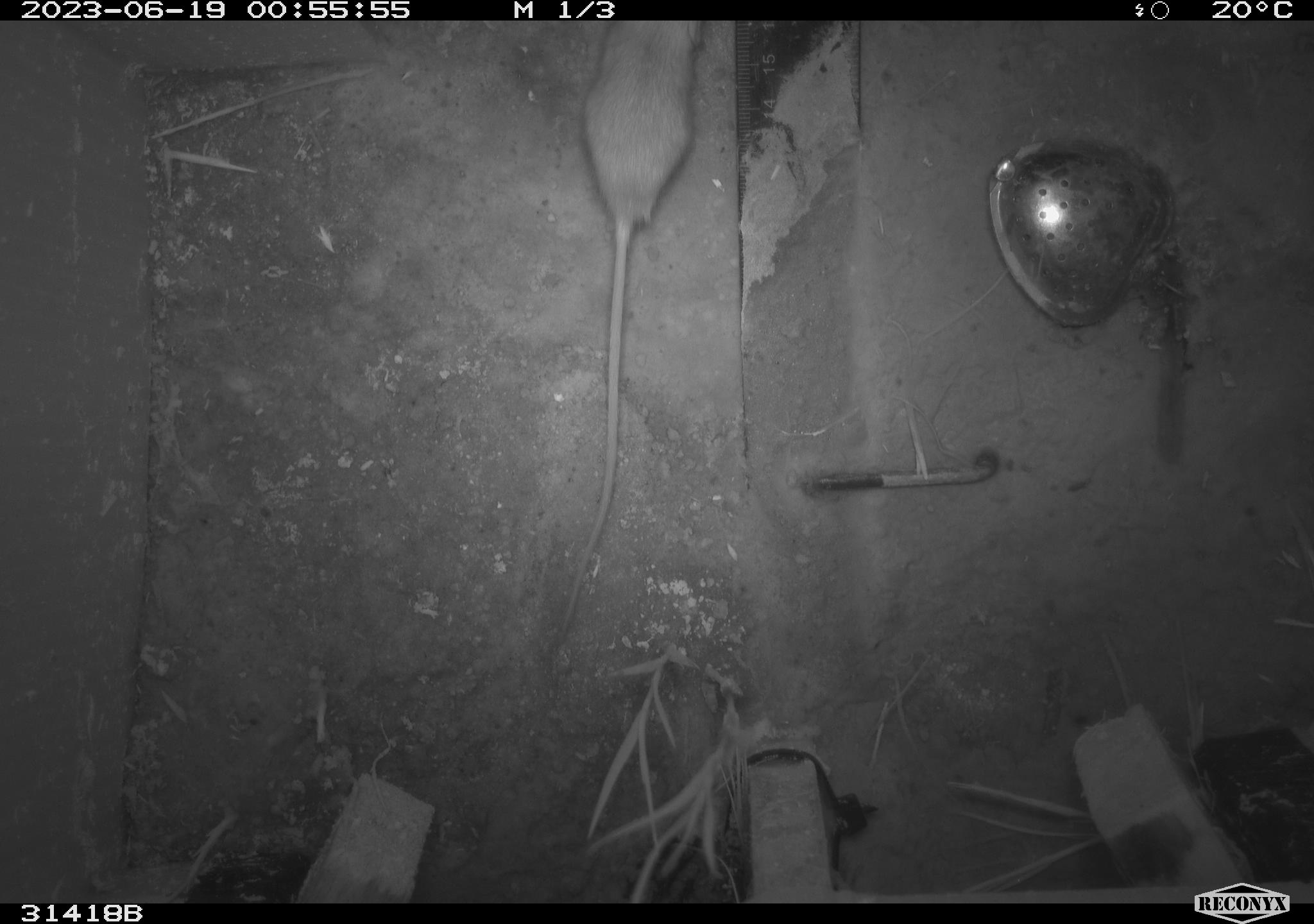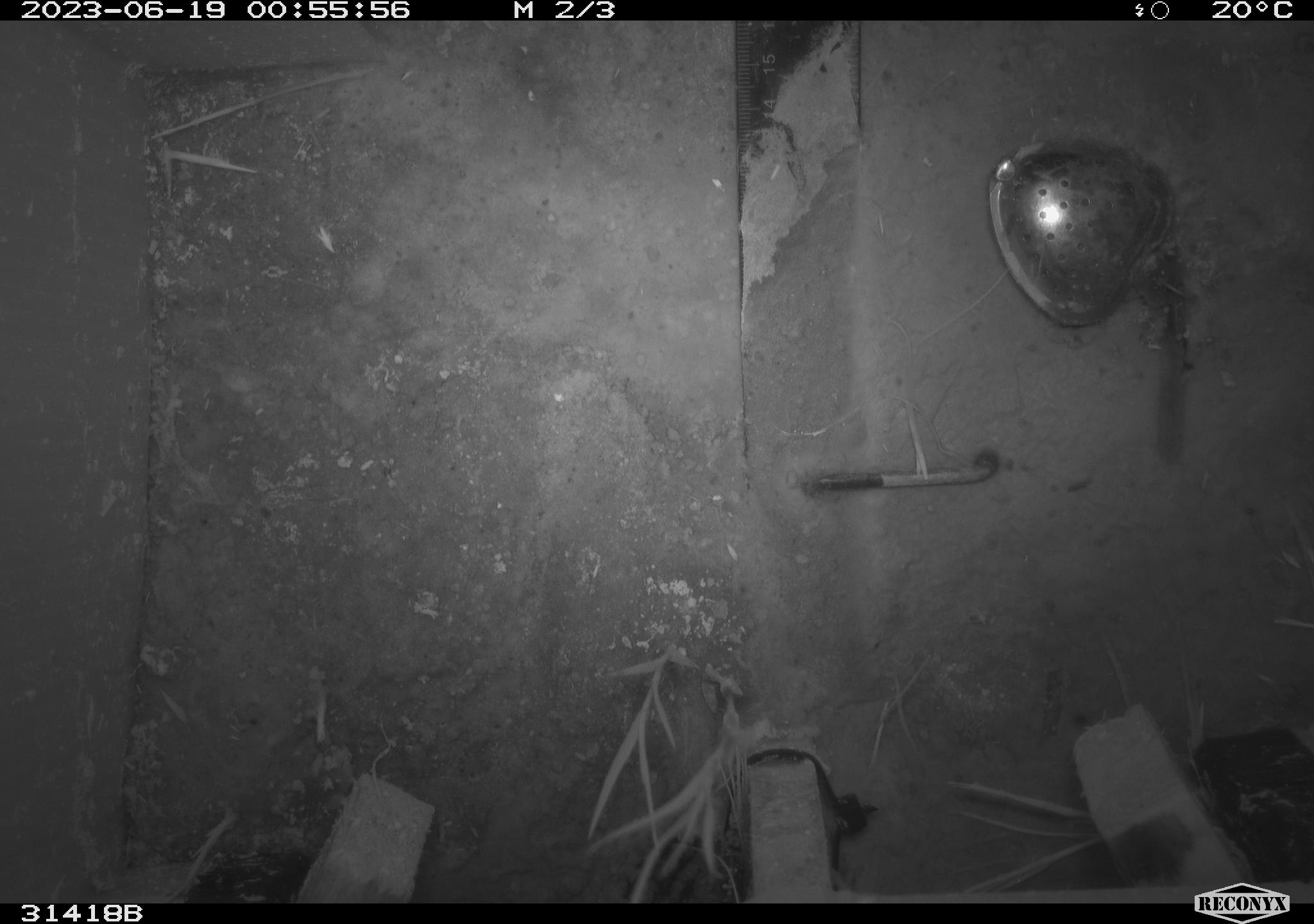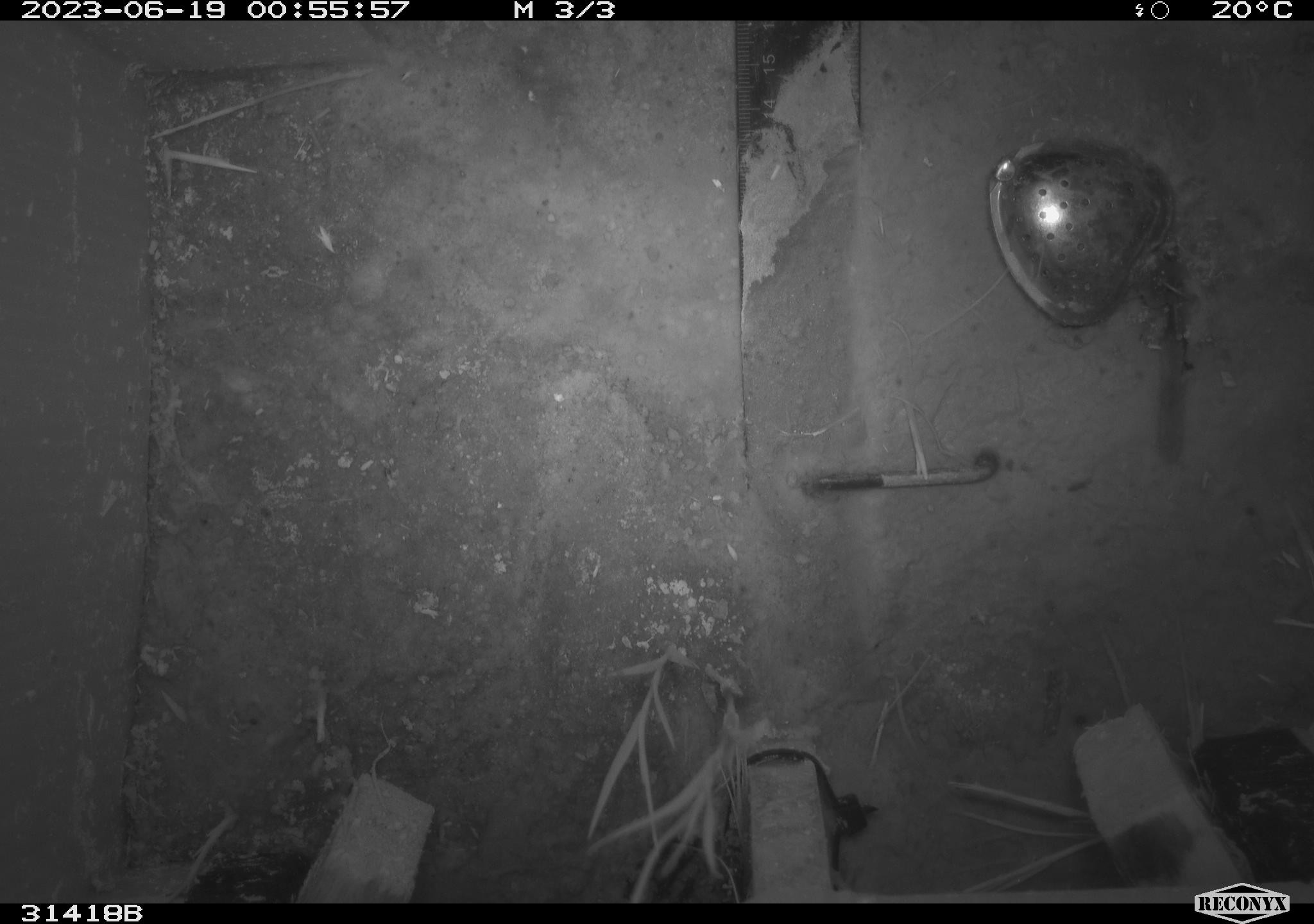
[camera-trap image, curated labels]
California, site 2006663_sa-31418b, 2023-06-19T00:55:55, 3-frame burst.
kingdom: Animalia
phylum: Chordata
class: Mammalia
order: Rodentia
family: Heteromyidae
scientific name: Heteromyidae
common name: kangaroo rats and pocket mice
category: heteromyidae family